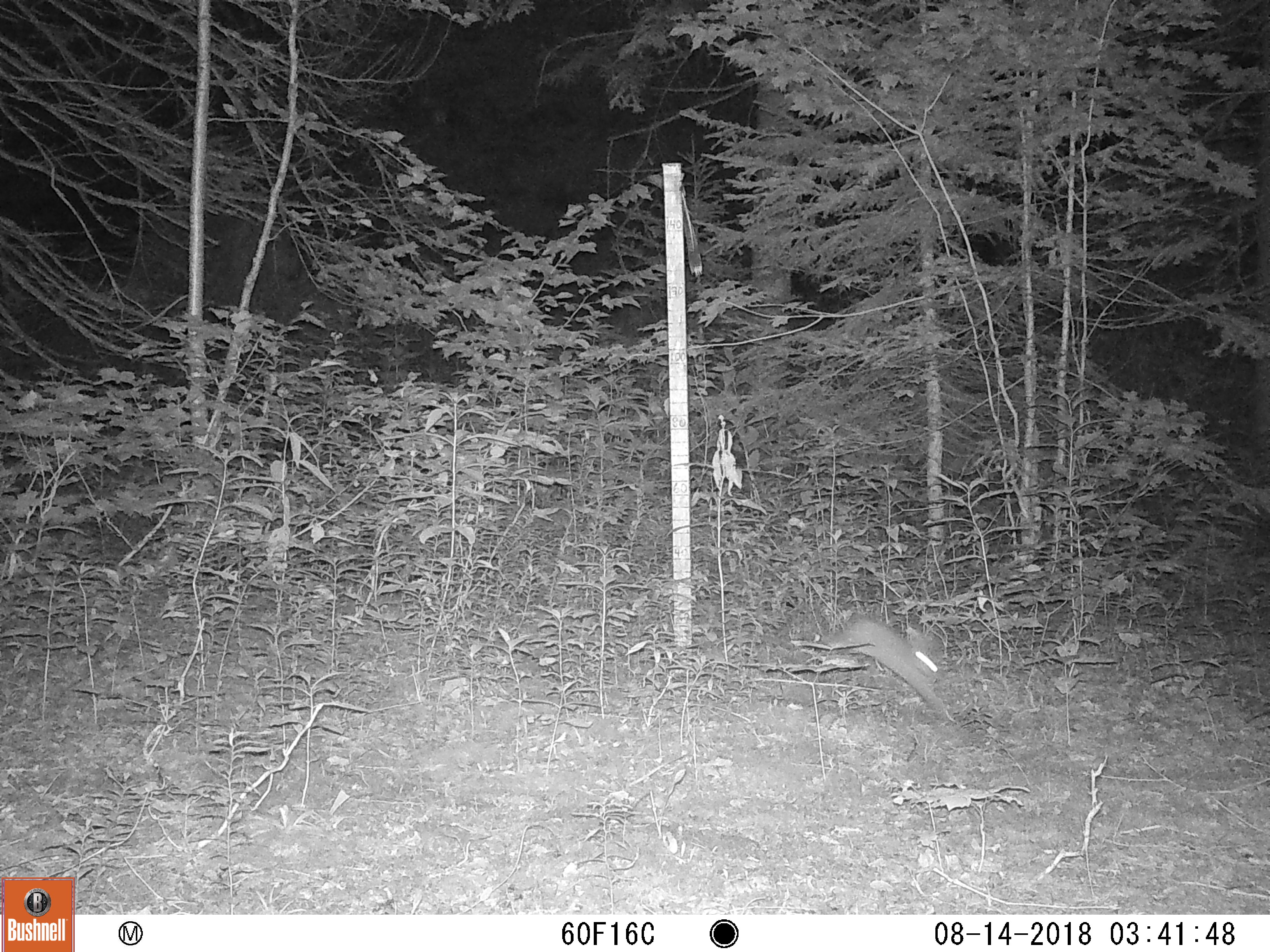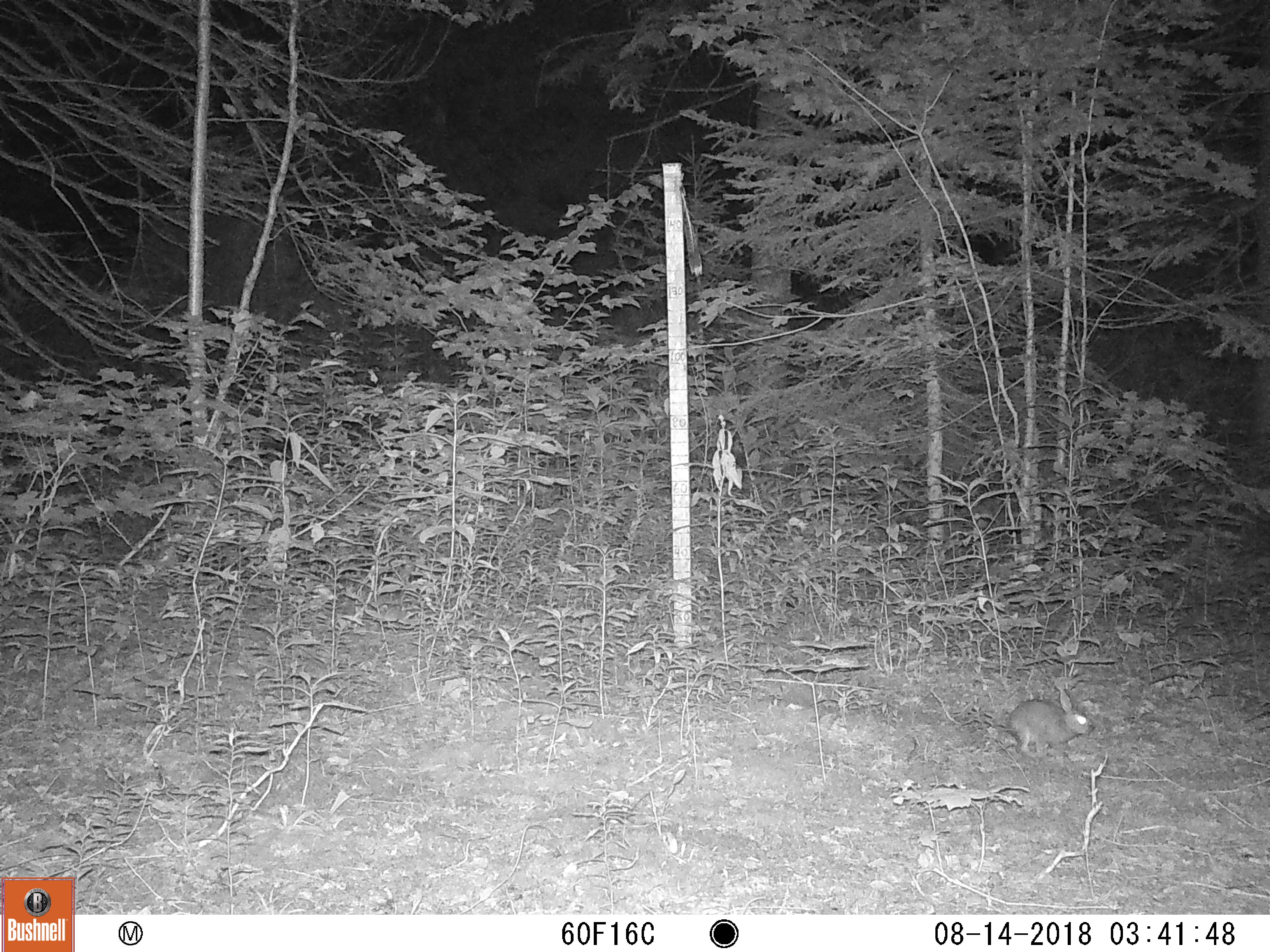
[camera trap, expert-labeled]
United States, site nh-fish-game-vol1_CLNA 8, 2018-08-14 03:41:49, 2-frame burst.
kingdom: Animalia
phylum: Chordata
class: Mammalia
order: Lagomorpha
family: Leporidae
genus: Lepus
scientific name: Lepus americanus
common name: snowshoe hare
Snowshoe hare (Lepus americanus).